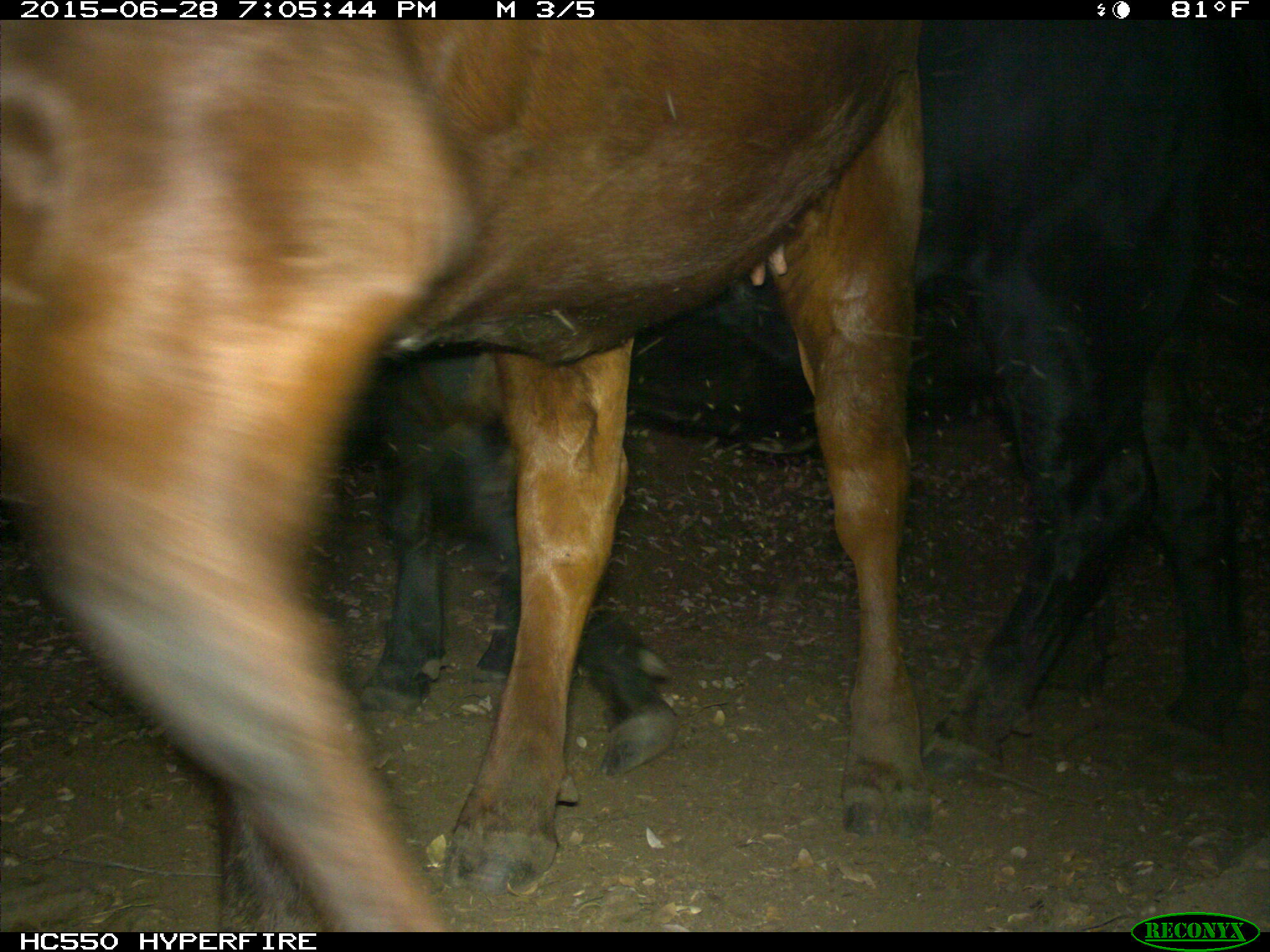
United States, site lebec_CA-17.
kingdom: Animalia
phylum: Chordata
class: Mammalia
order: Artiodactyla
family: Bovidae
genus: Bos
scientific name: Bos taurus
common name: domestic cow